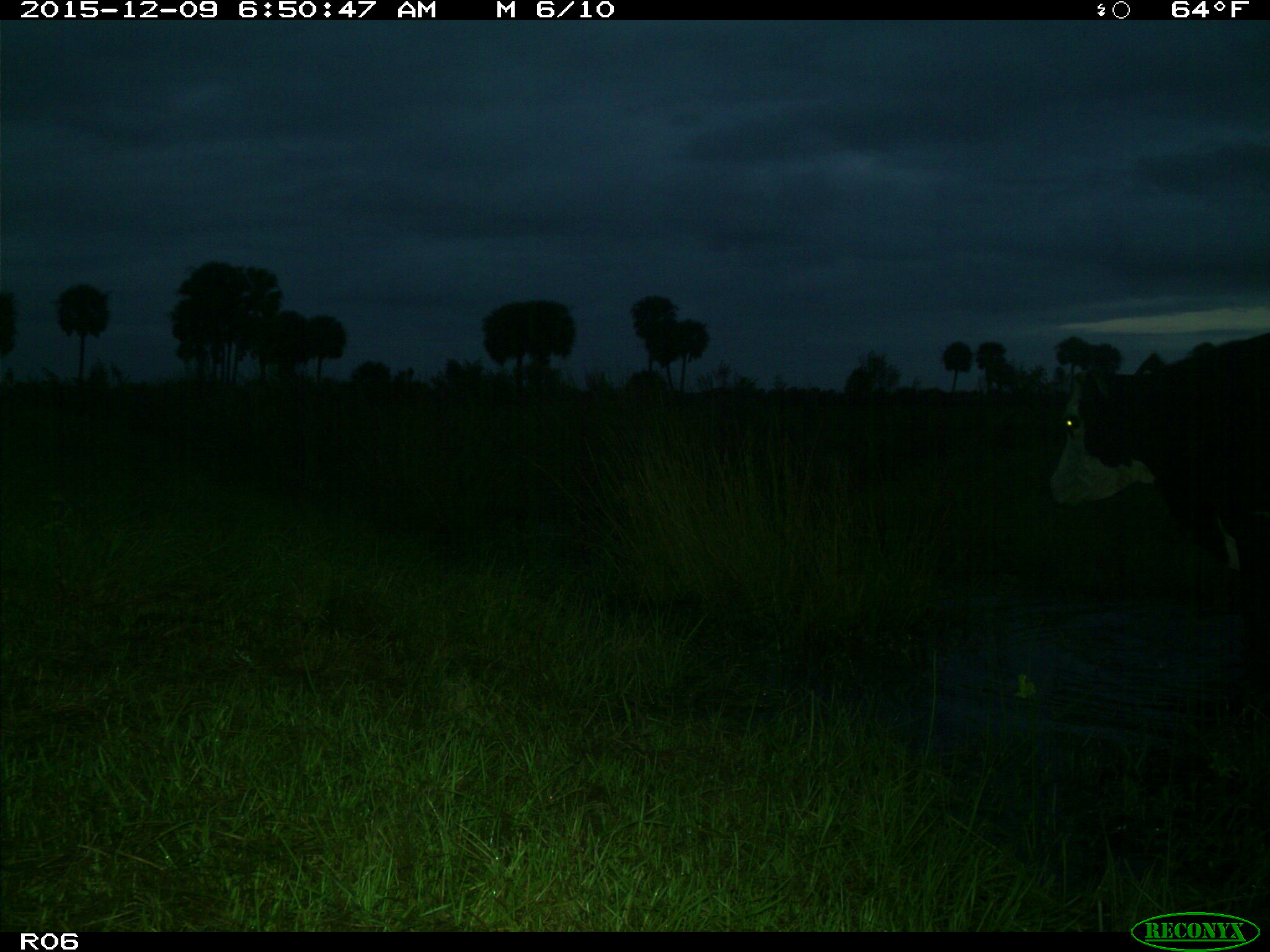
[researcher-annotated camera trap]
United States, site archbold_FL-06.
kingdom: Animalia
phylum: Chordata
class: Mammalia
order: Artiodactyla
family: Bovidae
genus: Bos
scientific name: Bos taurus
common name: domestic cow